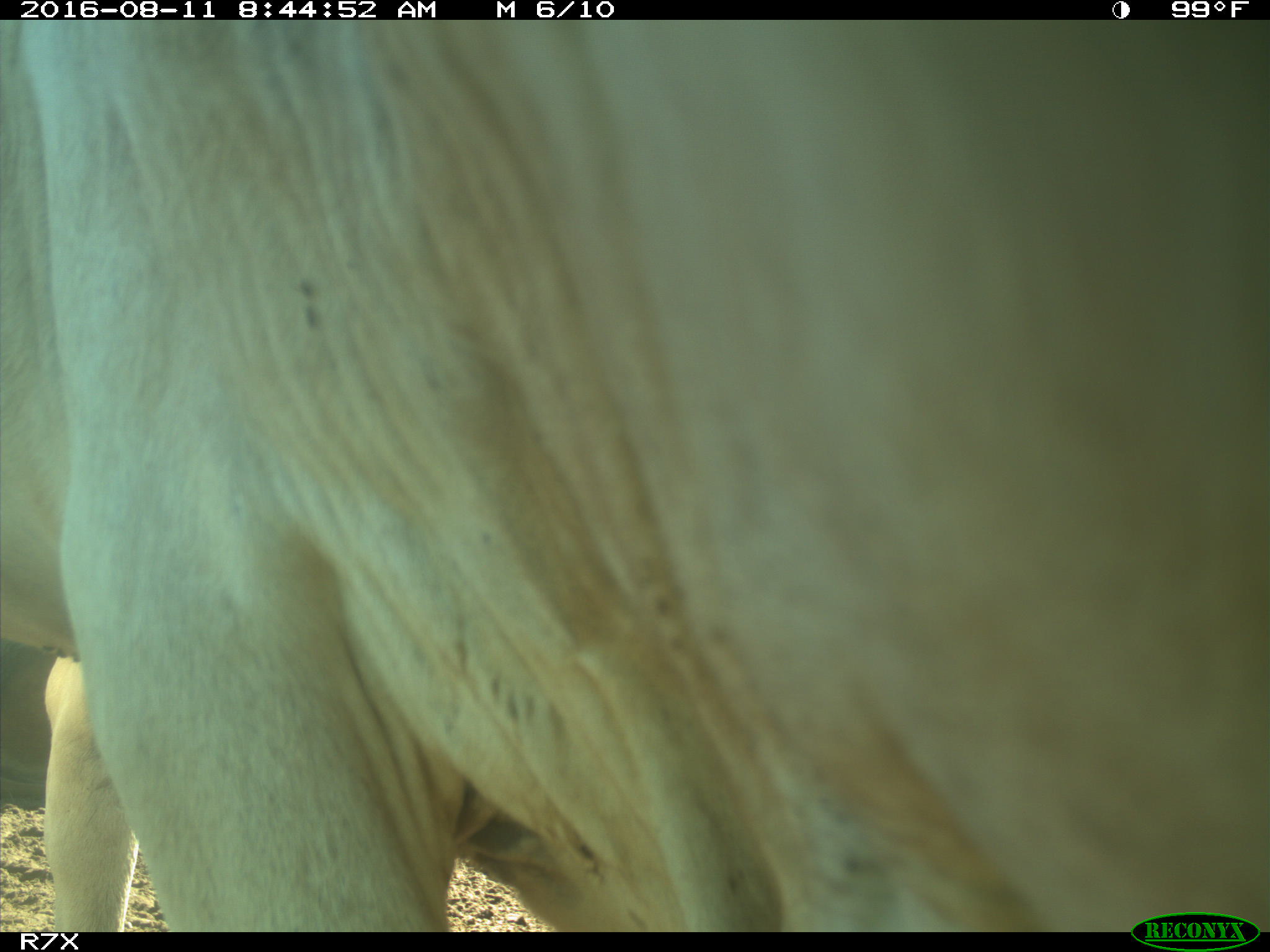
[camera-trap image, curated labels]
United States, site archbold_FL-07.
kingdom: Animalia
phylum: Chordata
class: Mammalia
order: Artiodactyla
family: Bovidae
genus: Bos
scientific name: Bos taurus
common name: domestic cow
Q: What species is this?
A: Bos taurus (domestic cow).